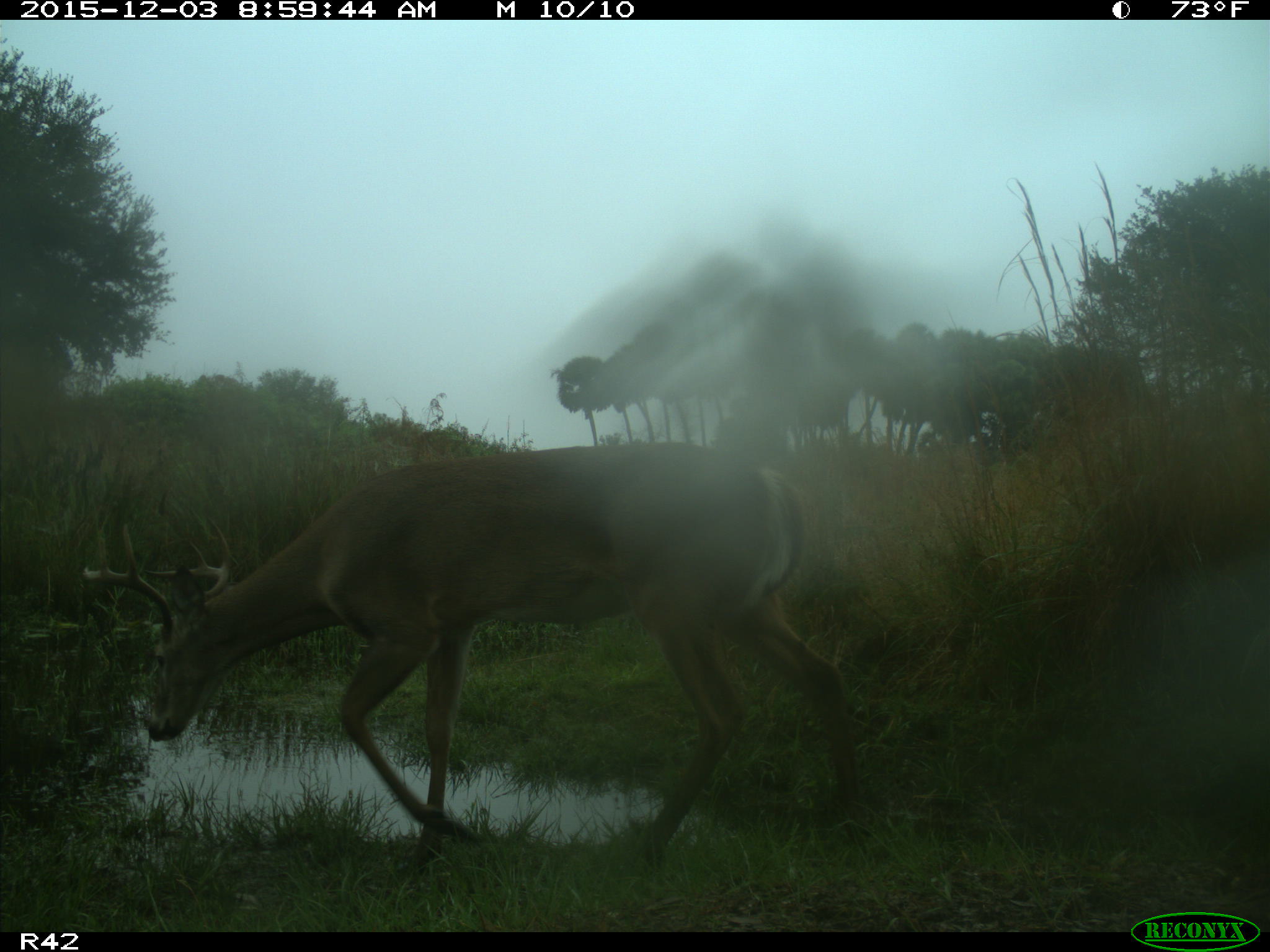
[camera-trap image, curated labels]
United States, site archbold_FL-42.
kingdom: Animalia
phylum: Chordata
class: Mammalia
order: Artiodactyla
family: Cervidae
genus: Odocoileus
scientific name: Odocoileus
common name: deer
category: unidentified deer